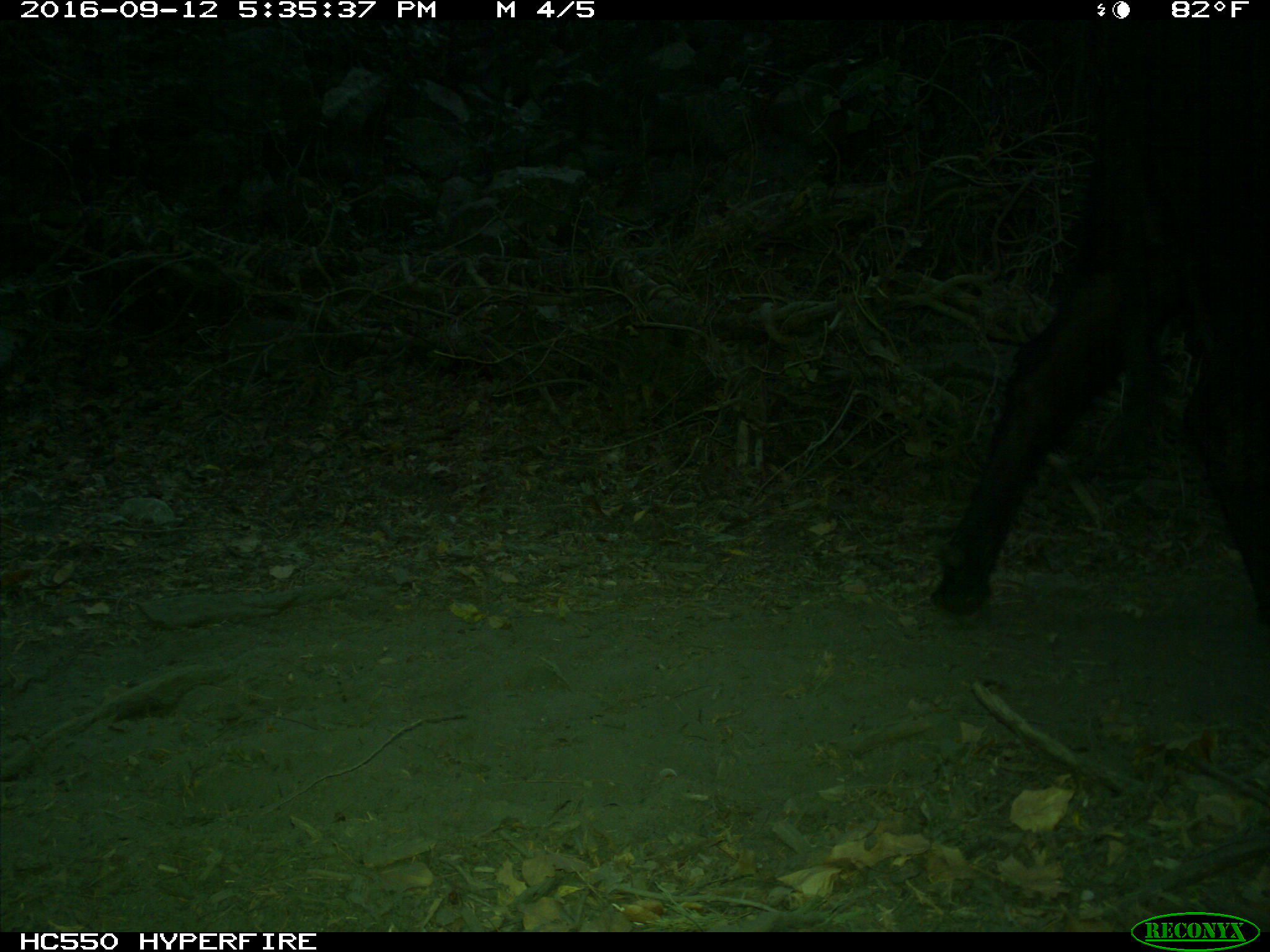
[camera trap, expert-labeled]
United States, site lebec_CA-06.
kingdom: Animalia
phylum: Chordata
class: Mammalia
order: Artiodactyla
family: Bovidae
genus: Bos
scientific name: Bos taurus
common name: domestic cow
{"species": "Bos taurus (domestic cow)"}